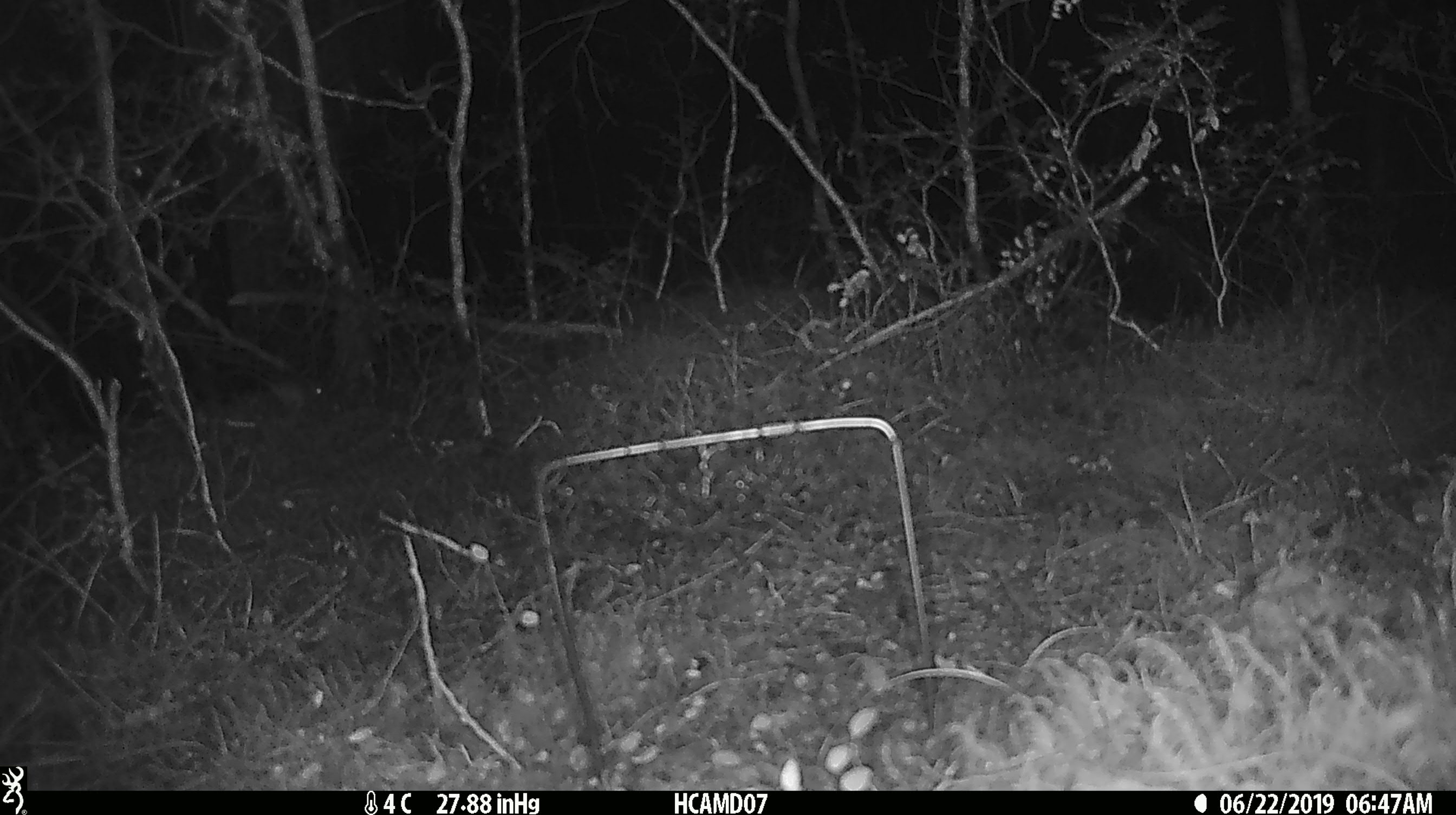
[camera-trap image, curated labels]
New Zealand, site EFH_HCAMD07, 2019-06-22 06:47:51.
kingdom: Animalia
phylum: Chordata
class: Mammalia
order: Rodentia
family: Muridae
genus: Mus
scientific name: Mus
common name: mouse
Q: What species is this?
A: Mouse (Mus).